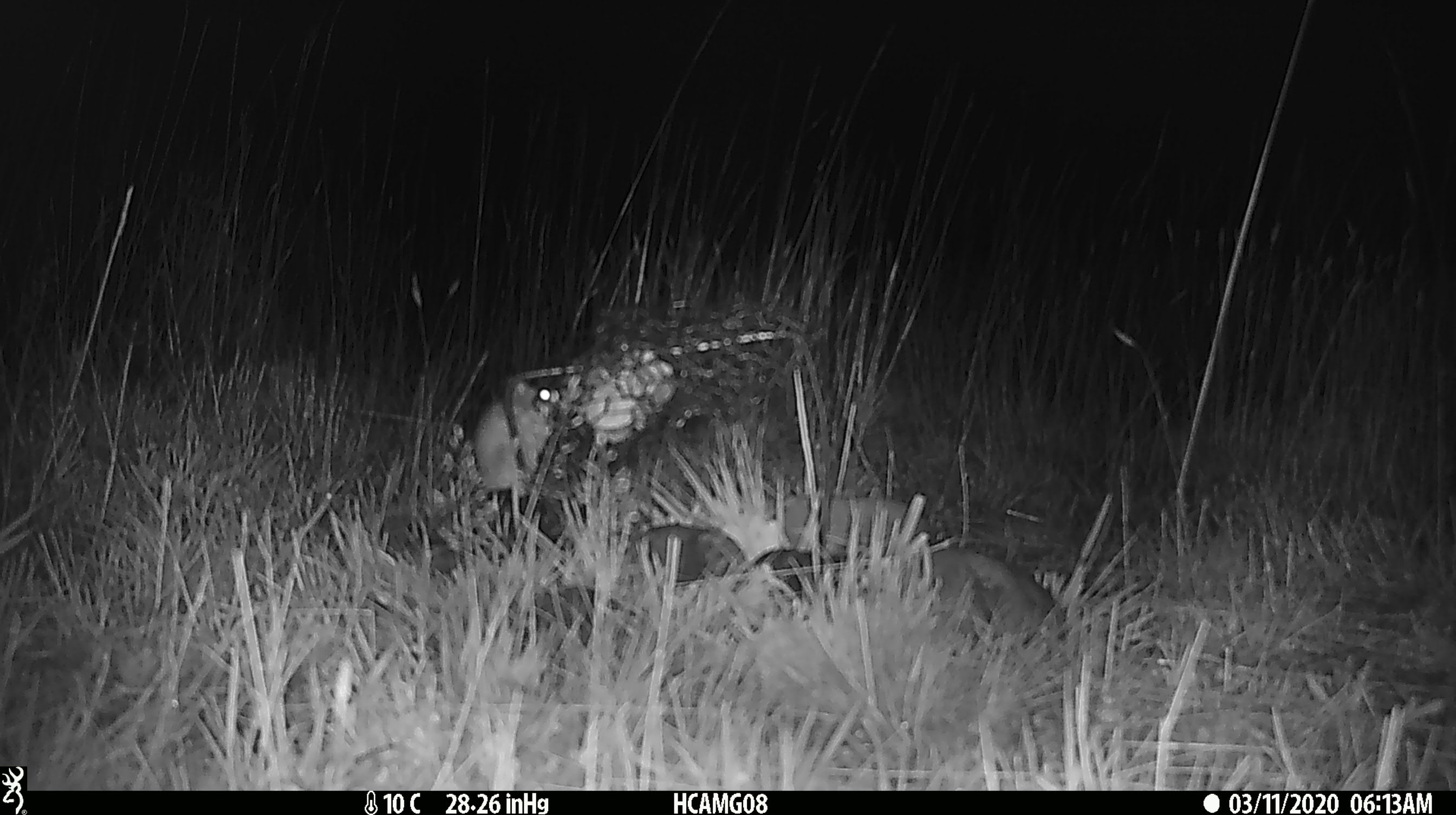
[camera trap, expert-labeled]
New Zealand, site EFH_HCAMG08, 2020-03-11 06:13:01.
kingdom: Animalia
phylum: Chordata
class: Mammalia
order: Rodentia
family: Muridae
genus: Mus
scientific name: Mus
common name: mouse